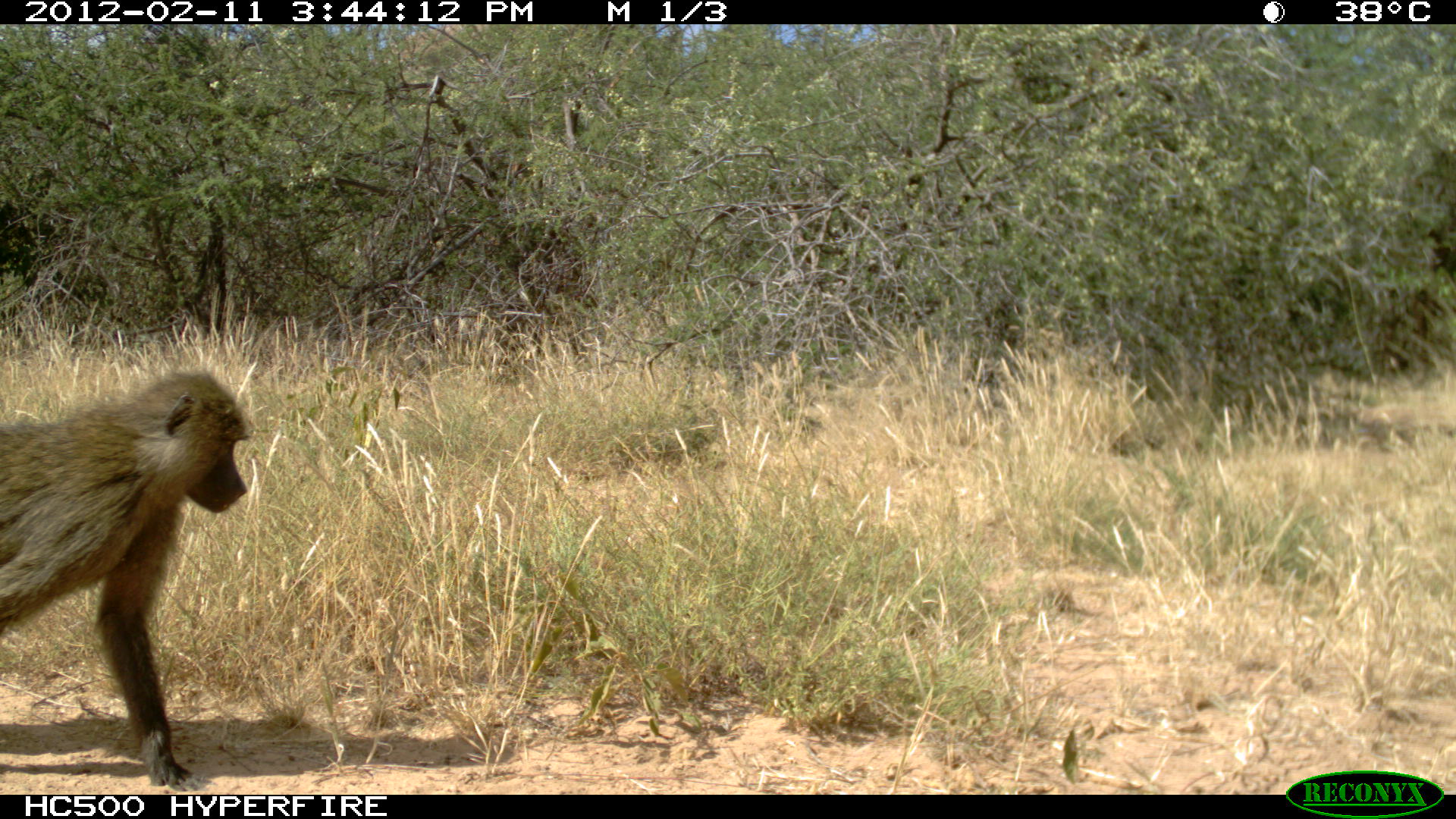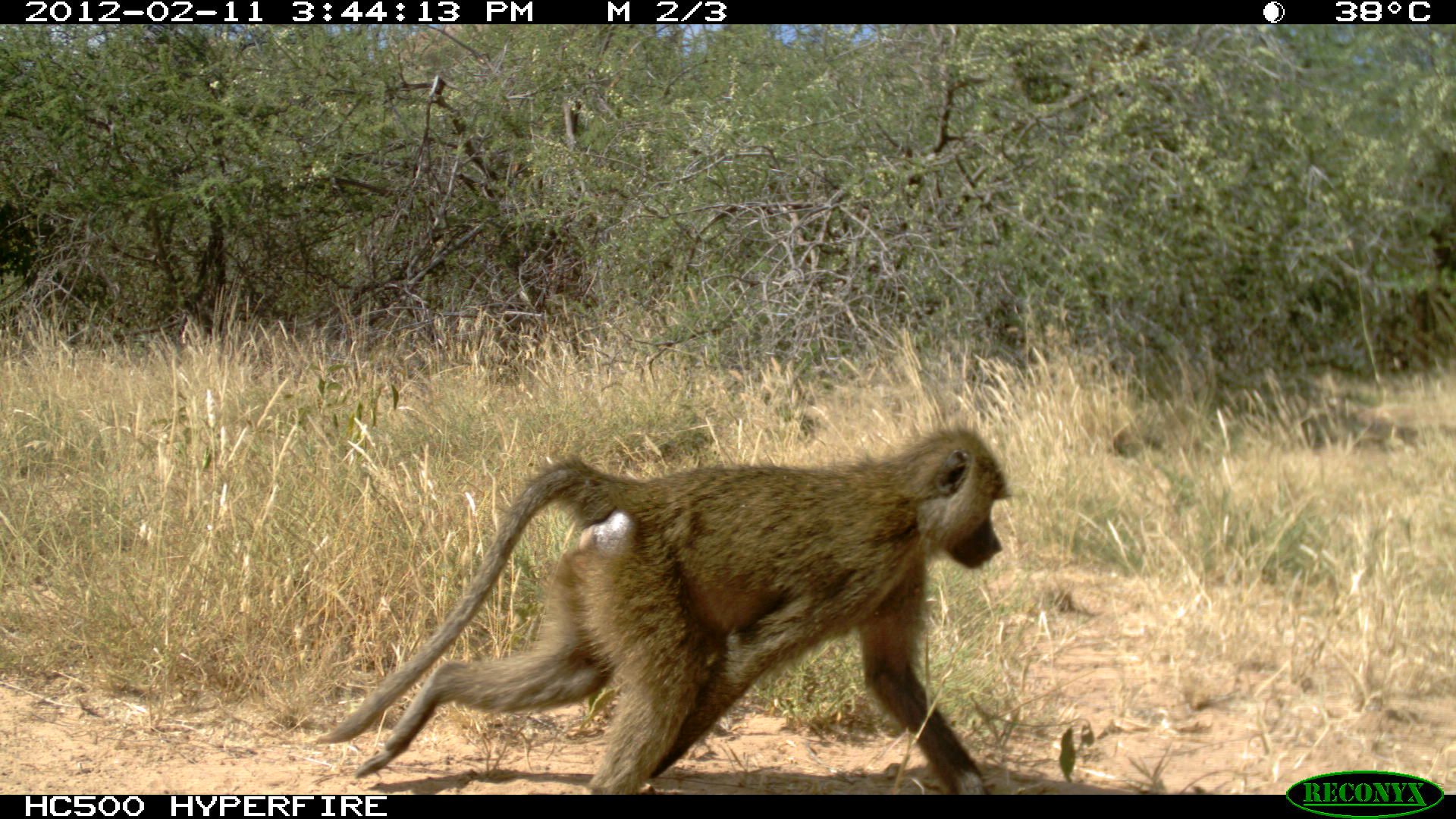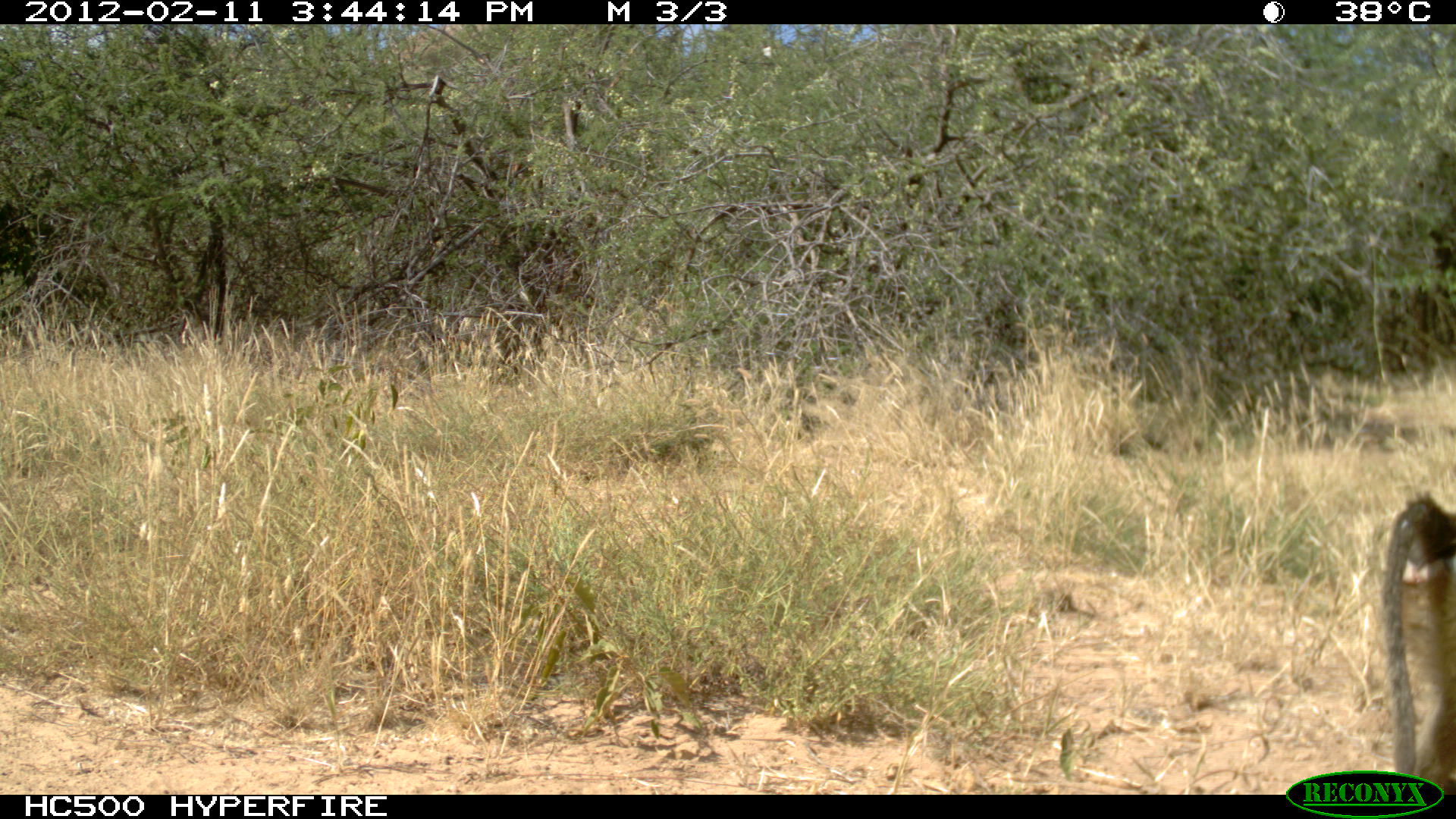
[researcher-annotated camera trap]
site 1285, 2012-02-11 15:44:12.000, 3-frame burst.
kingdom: Animalia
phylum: Chordata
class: Mammalia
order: Primates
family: Cercopithecidae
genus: Papio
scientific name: Papio anubis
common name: olive baboon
Papio anubis (olive baboon), count 1.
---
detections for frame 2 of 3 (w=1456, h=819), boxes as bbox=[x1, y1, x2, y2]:
papio anubis: bbox=[313, 426, 1013, 794]